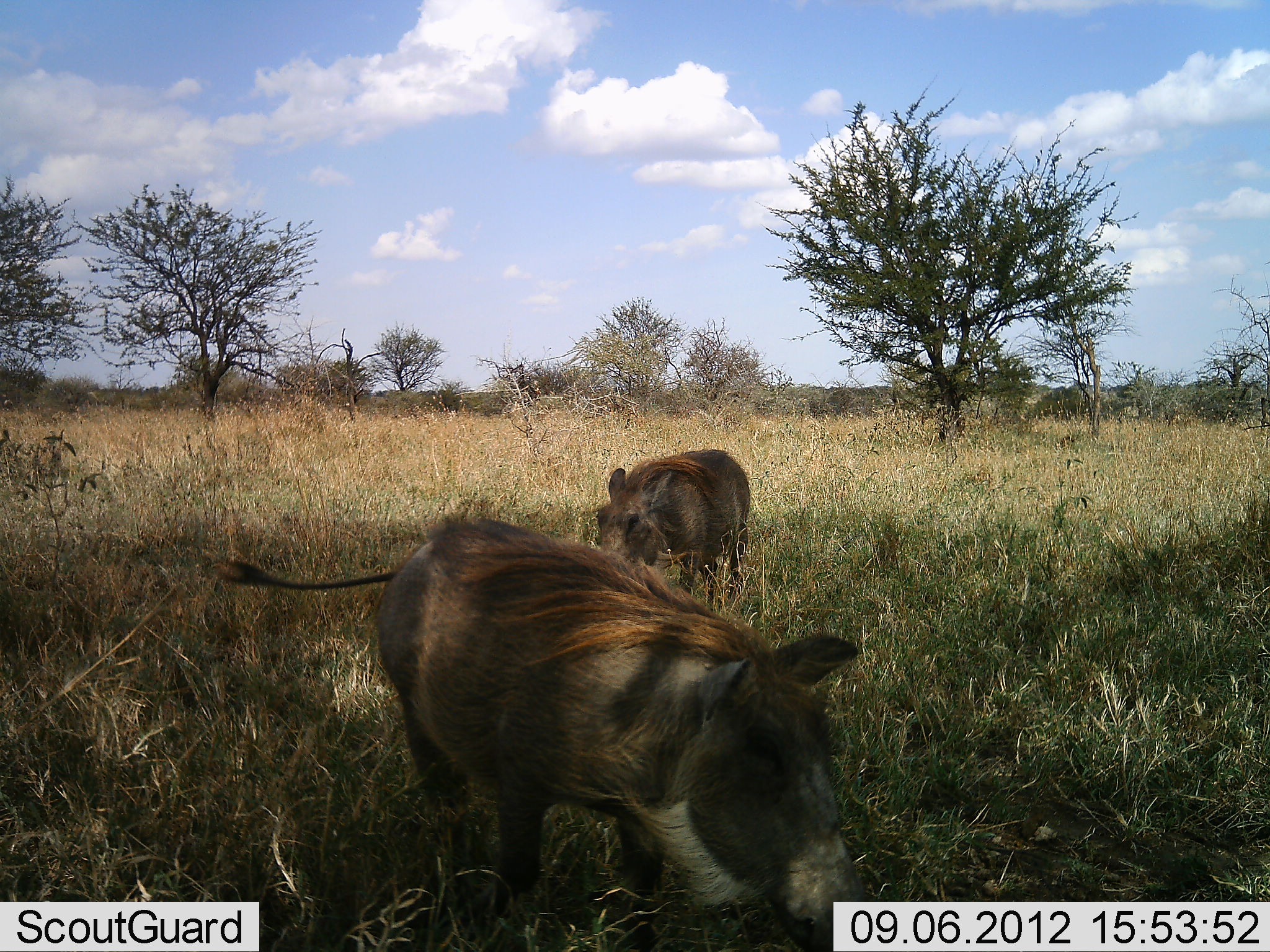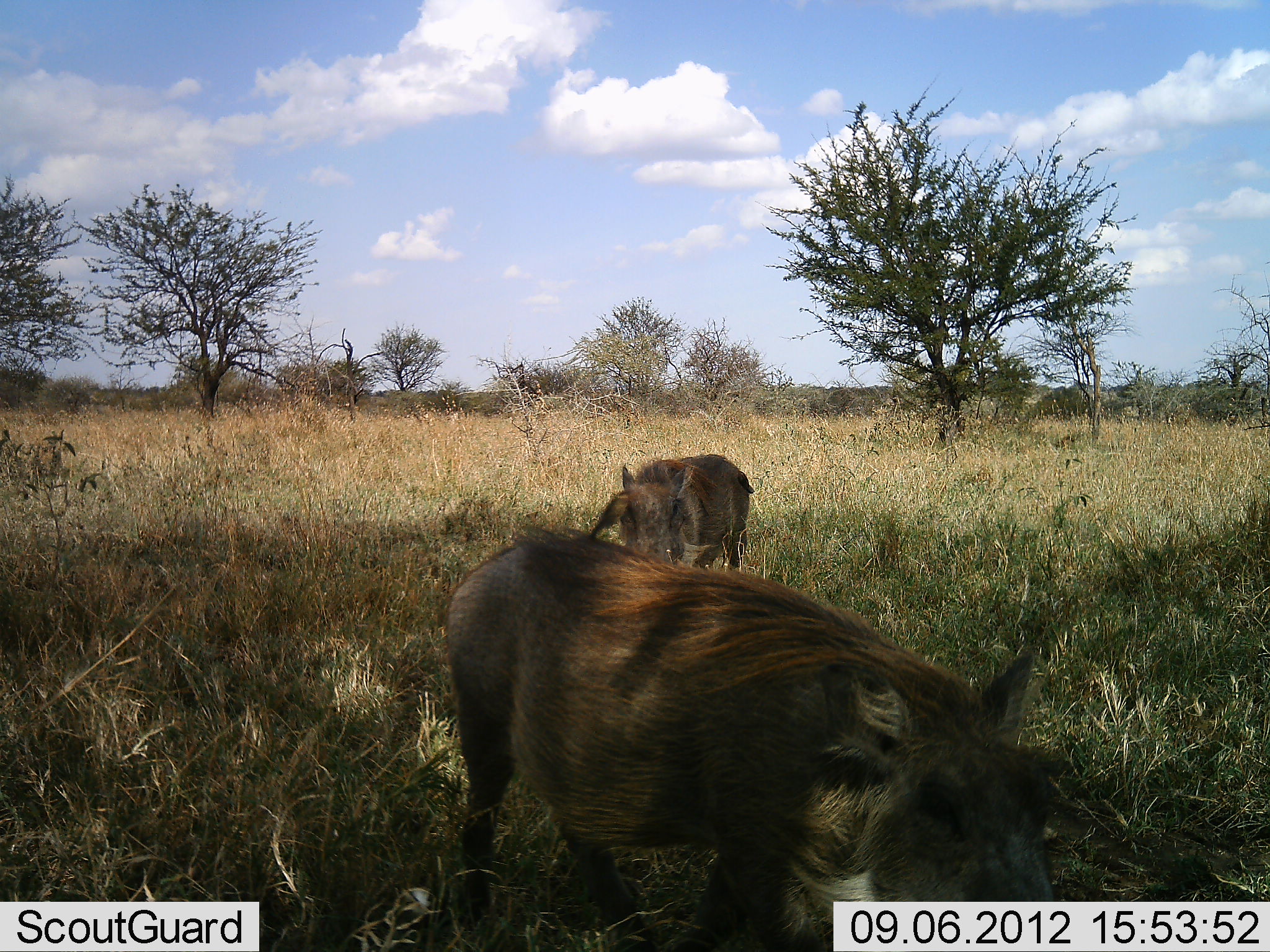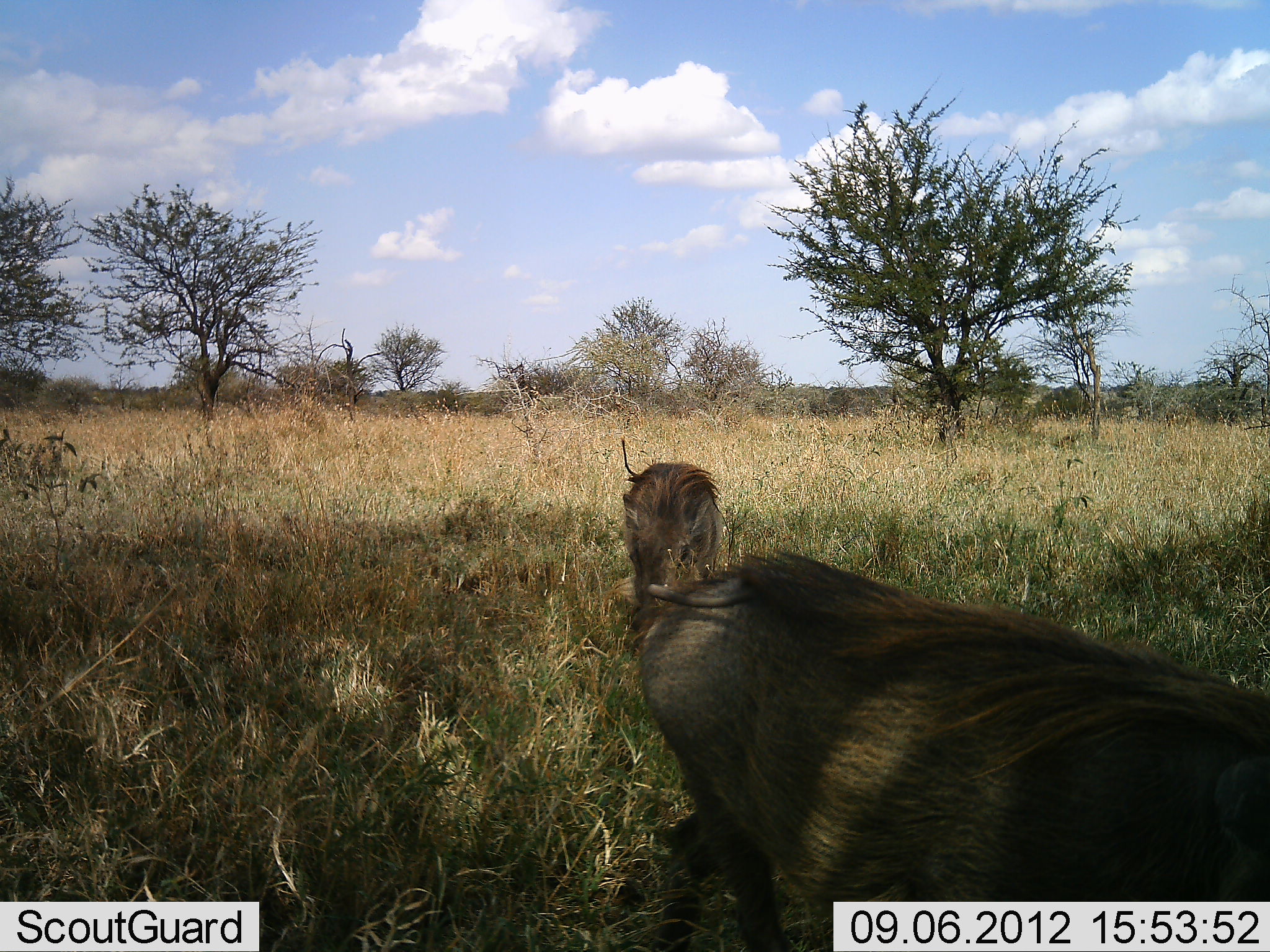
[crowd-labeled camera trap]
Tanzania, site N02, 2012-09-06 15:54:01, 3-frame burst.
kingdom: Animalia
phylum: Chordata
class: Mammalia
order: Artiodactyla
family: Suidae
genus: Phacochoerus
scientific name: Phacochoerus africanus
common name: warthog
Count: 2.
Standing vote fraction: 0%.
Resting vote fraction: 0%.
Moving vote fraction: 100%.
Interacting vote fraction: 0%.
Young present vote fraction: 0%.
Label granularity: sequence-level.